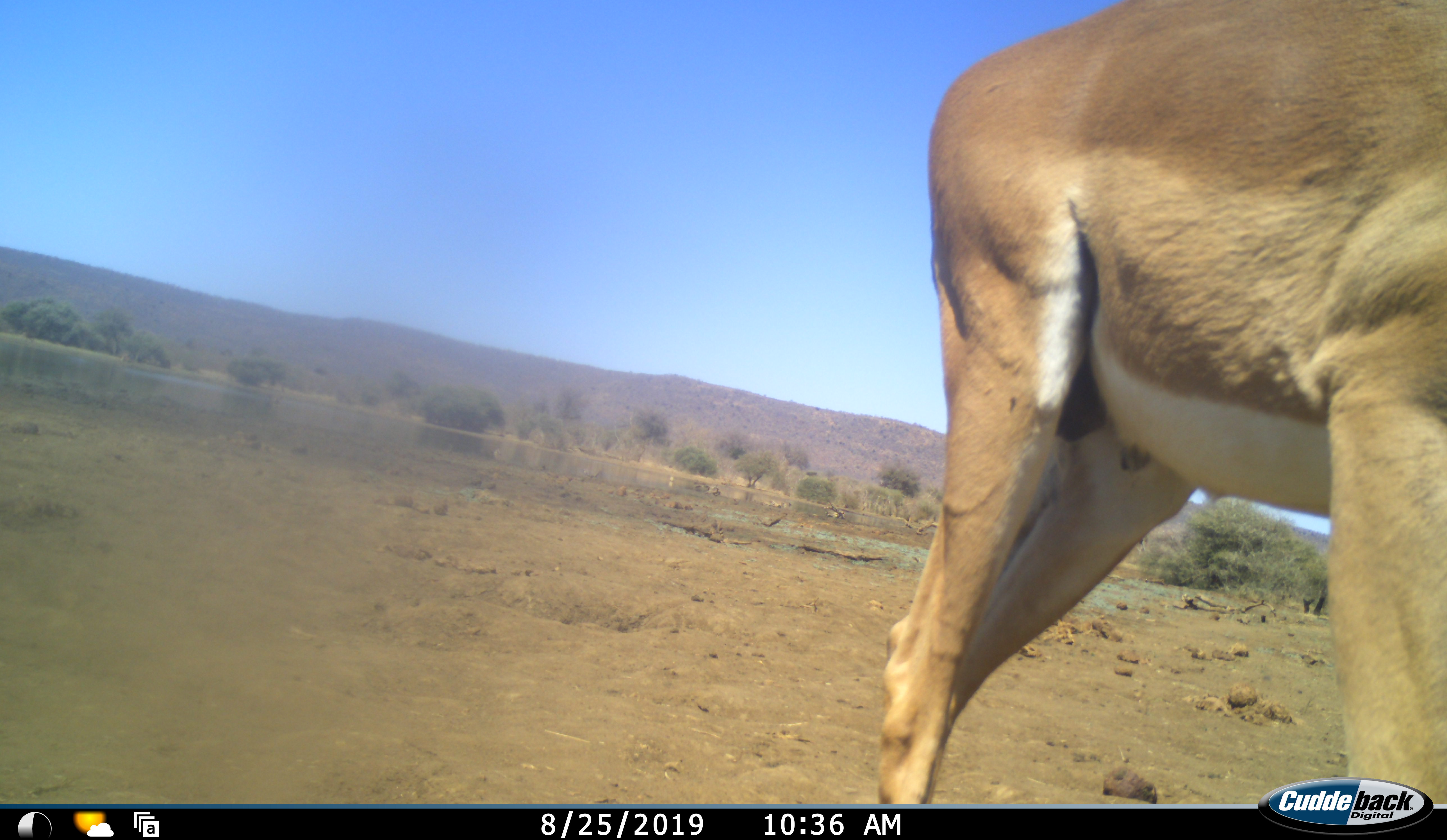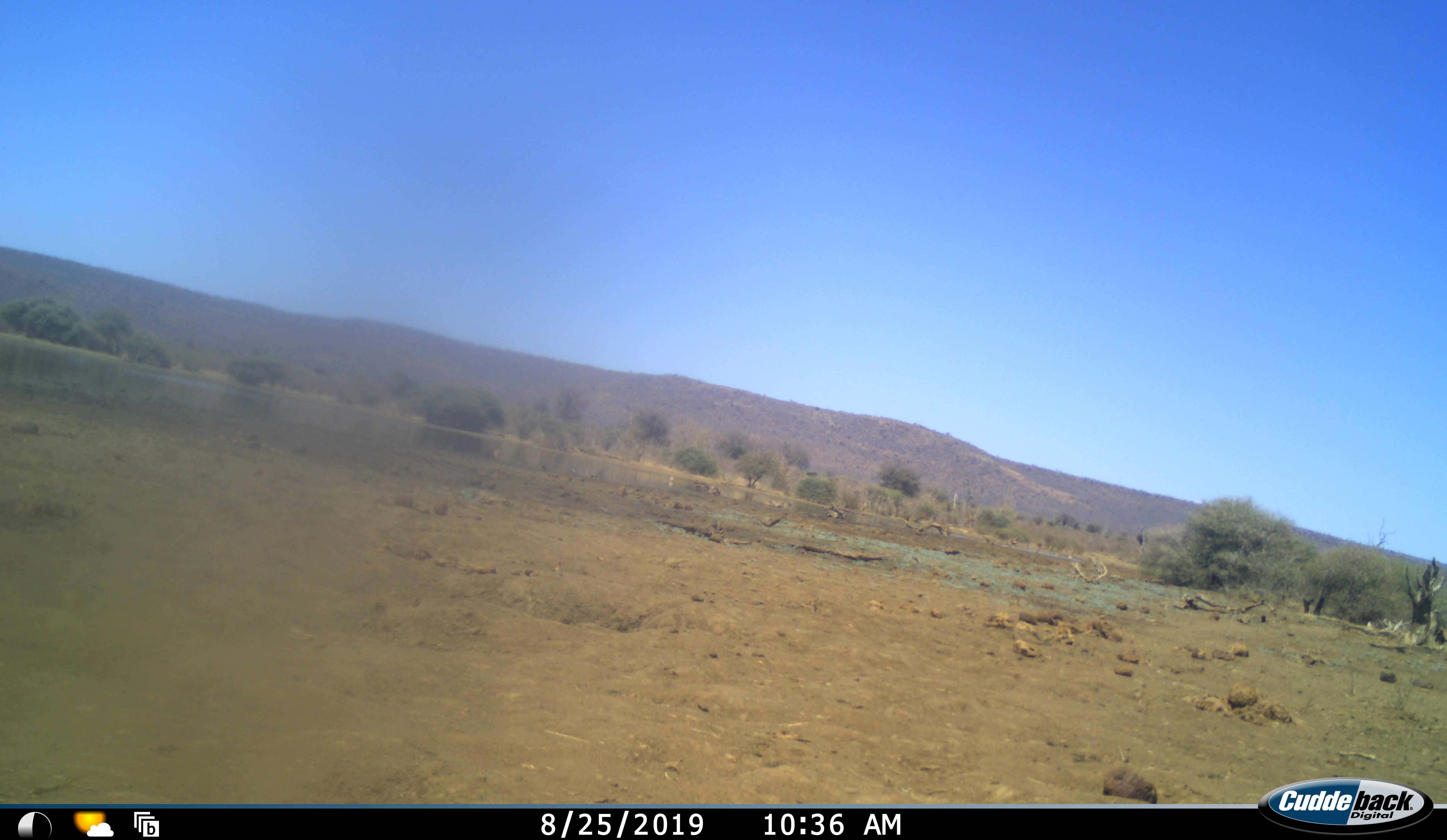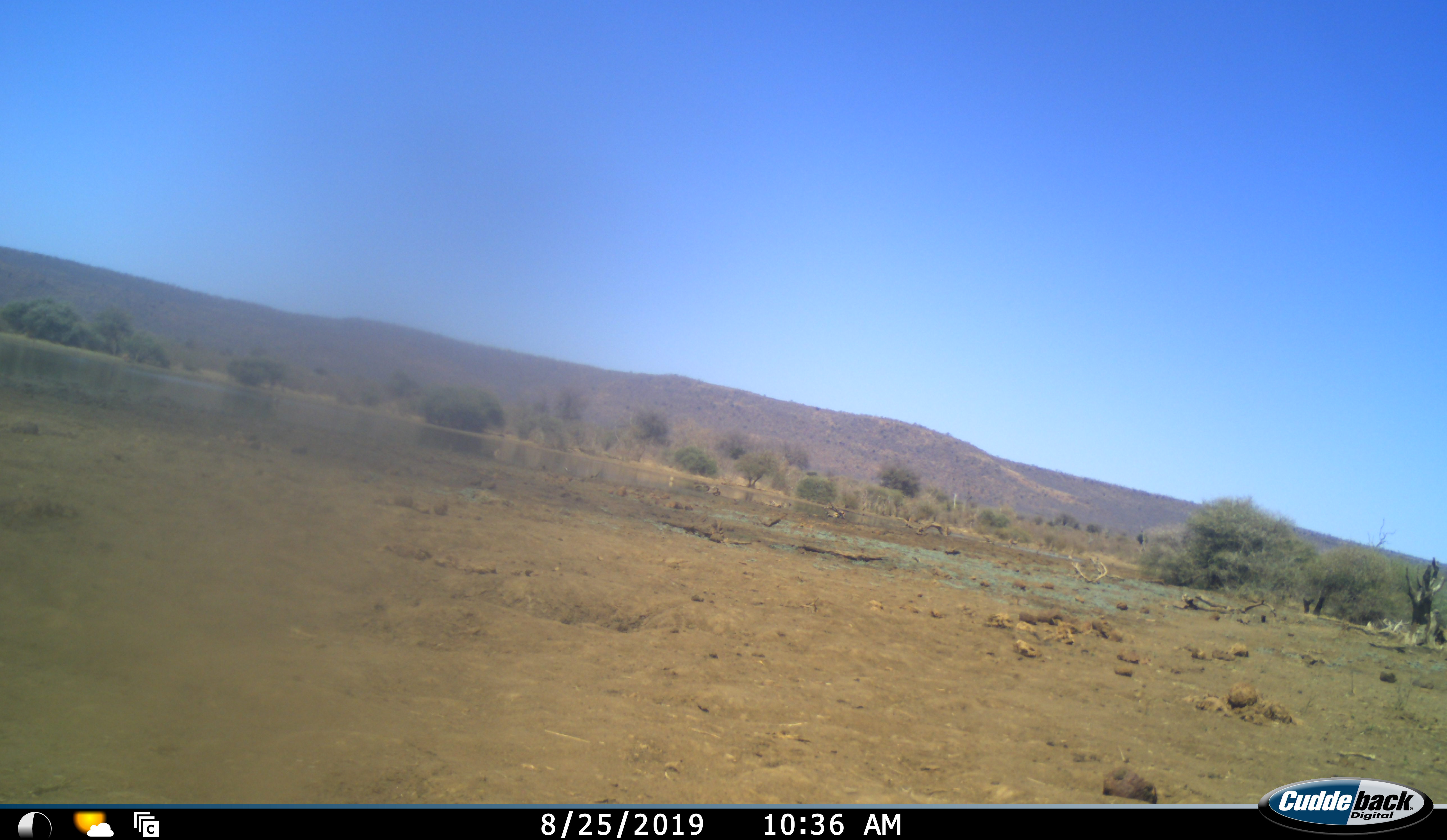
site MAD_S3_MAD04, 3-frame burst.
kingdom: Animalia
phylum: Chordata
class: Mammalia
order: Artiodactyla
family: Bovidae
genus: Aepyceros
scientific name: Aepyceros melampus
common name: impala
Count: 1.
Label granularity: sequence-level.